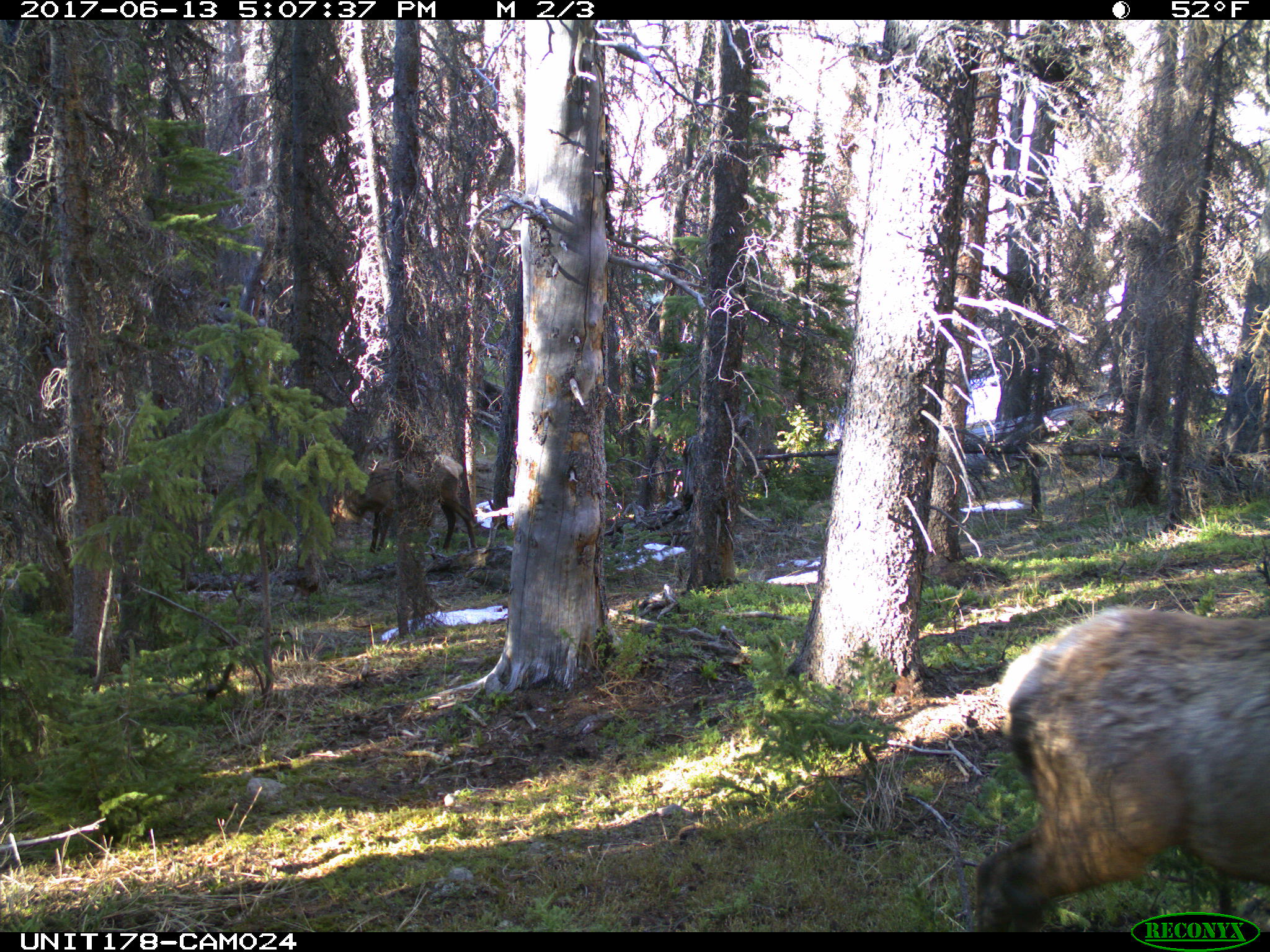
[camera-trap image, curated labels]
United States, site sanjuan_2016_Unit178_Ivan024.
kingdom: Animalia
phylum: Chordata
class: Mammalia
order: Artiodactyla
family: Cervidae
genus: Cervus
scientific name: Cervus elaphus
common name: red deer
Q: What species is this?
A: Cervus elaphus (red deer).